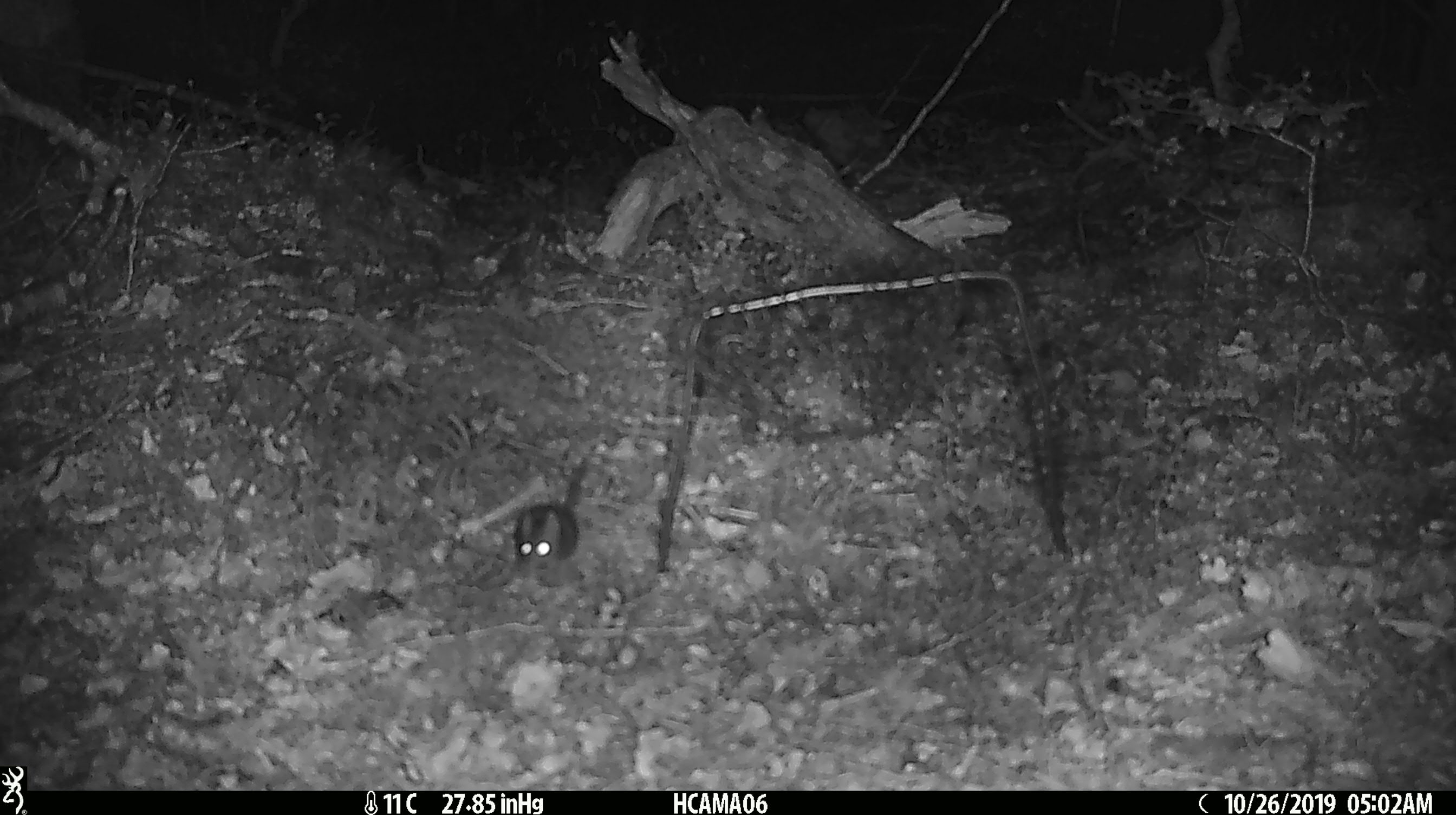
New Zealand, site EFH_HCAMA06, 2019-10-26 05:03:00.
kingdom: Animalia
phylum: Chordata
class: Mammalia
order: Rodentia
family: Muridae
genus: Mus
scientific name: Mus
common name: mouse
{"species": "mouse (Mus)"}